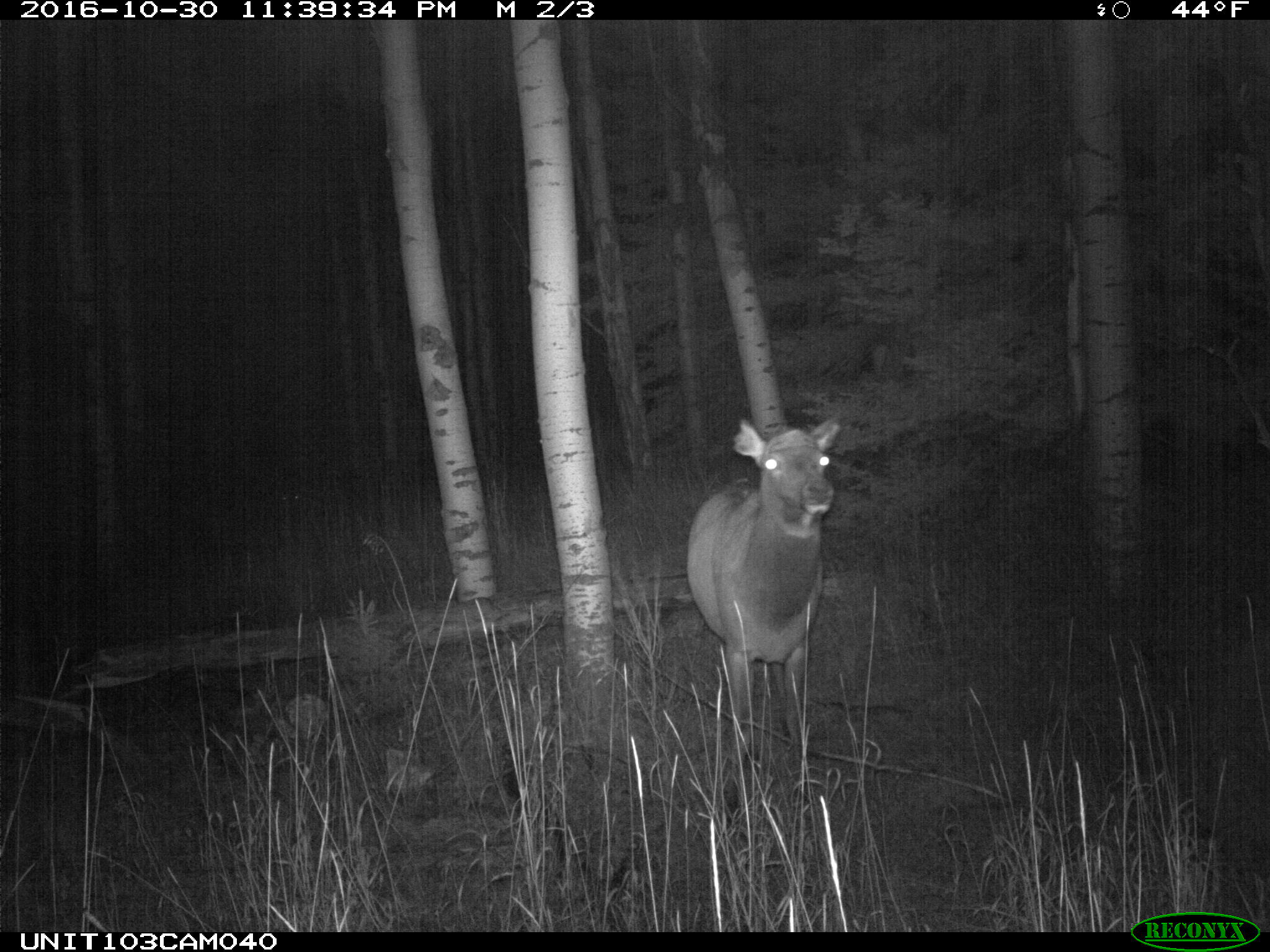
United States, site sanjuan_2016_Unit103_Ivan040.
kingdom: Animalia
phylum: Chordata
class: Mammalia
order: Artiodactyla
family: Cervidae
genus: Cervus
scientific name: Cervus elaphus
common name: red deer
Cervus elaphus (red deer).